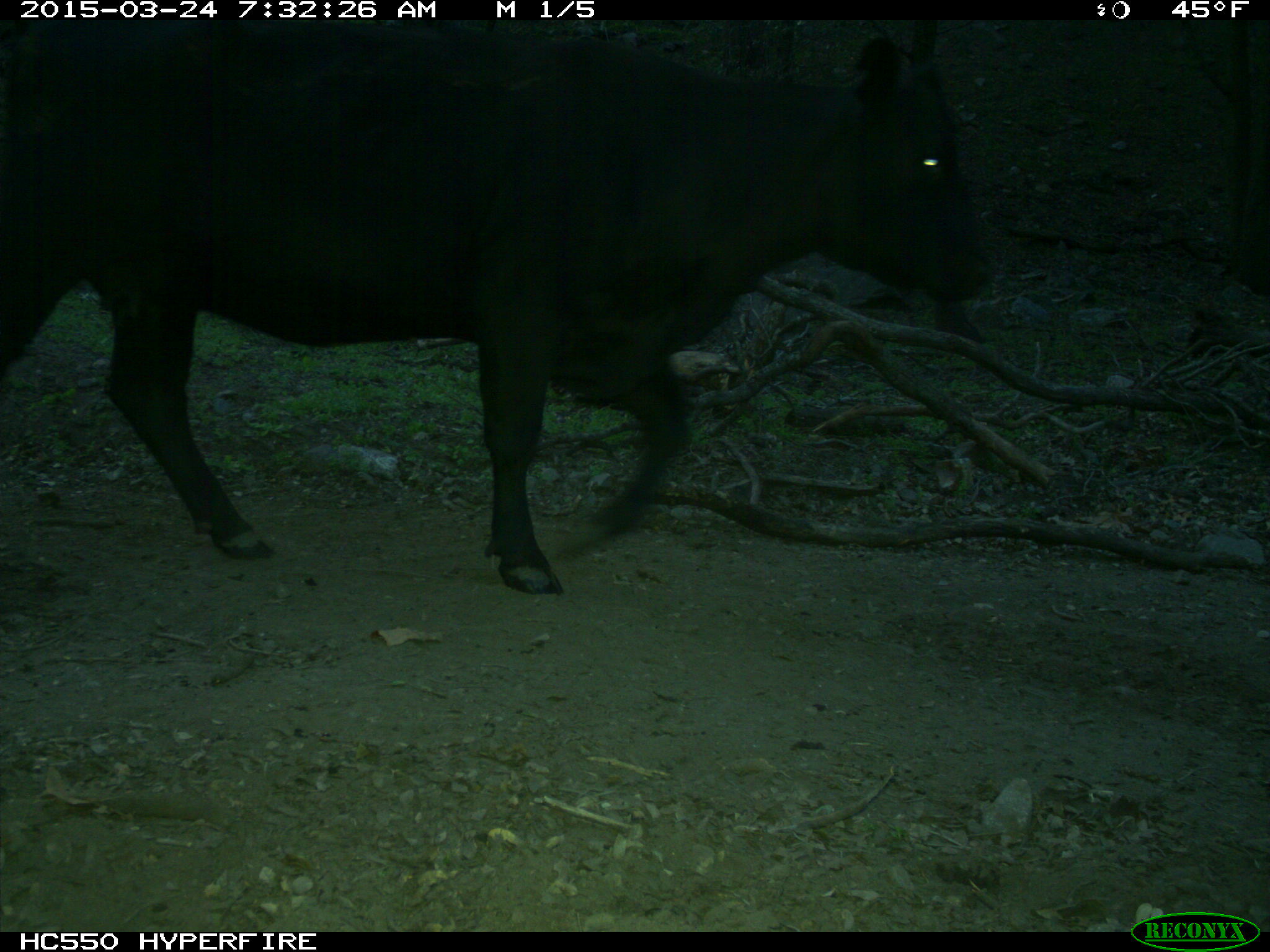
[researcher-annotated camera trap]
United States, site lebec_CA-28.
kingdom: Animalia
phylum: Chordata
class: Mammalia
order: Artiodactyla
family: Bovidae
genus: Bos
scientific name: Bos taurus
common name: domestic cow